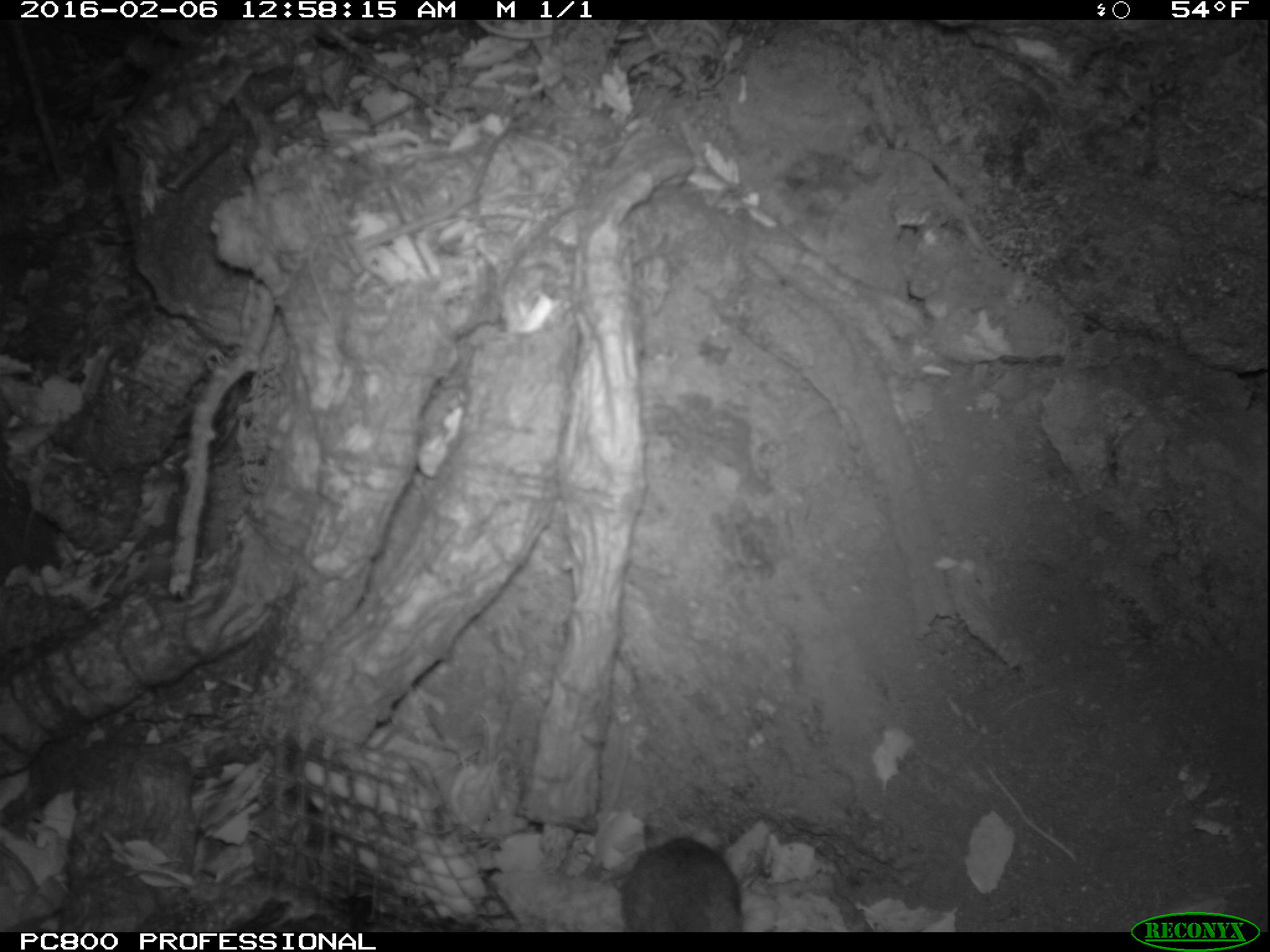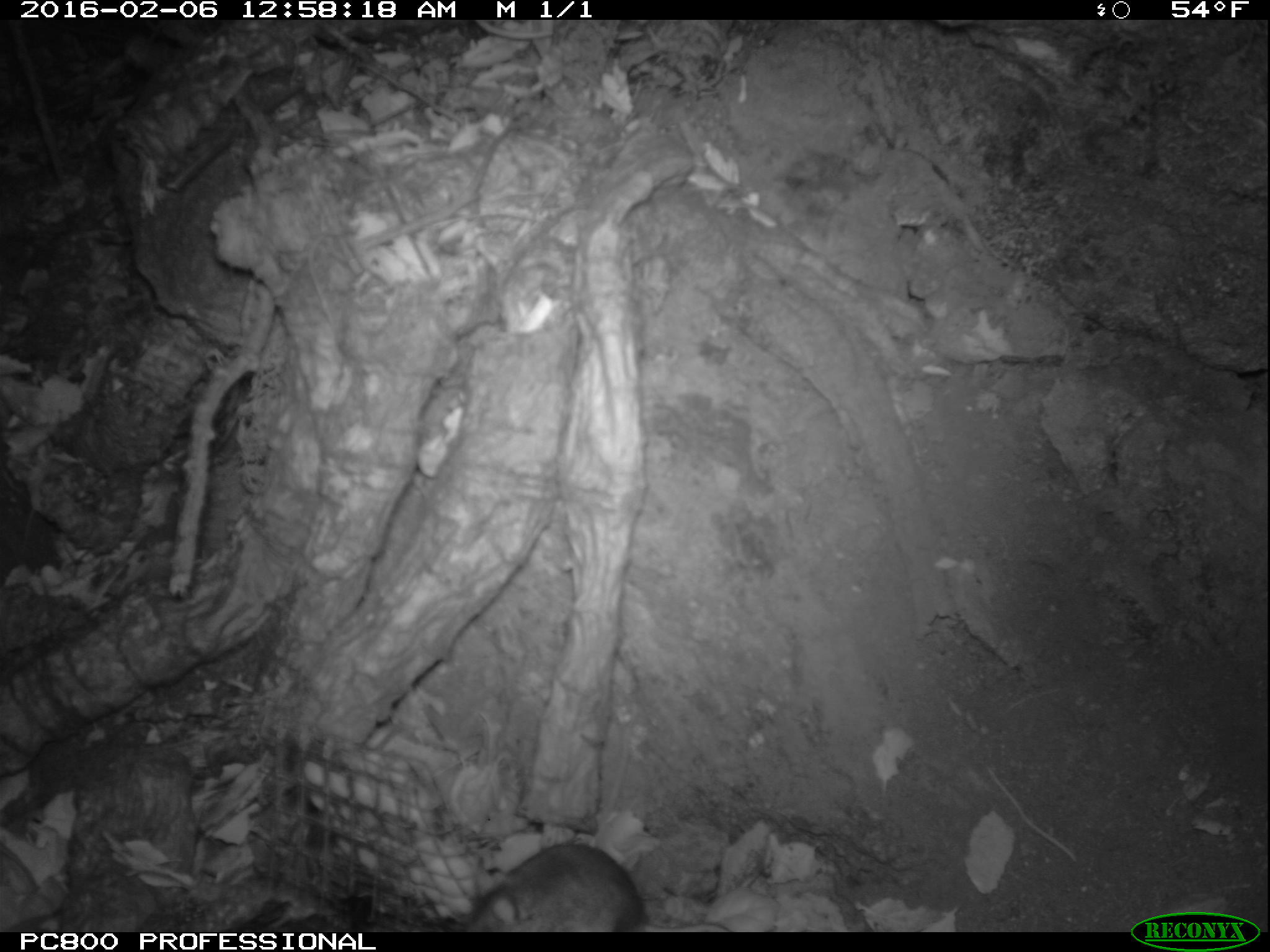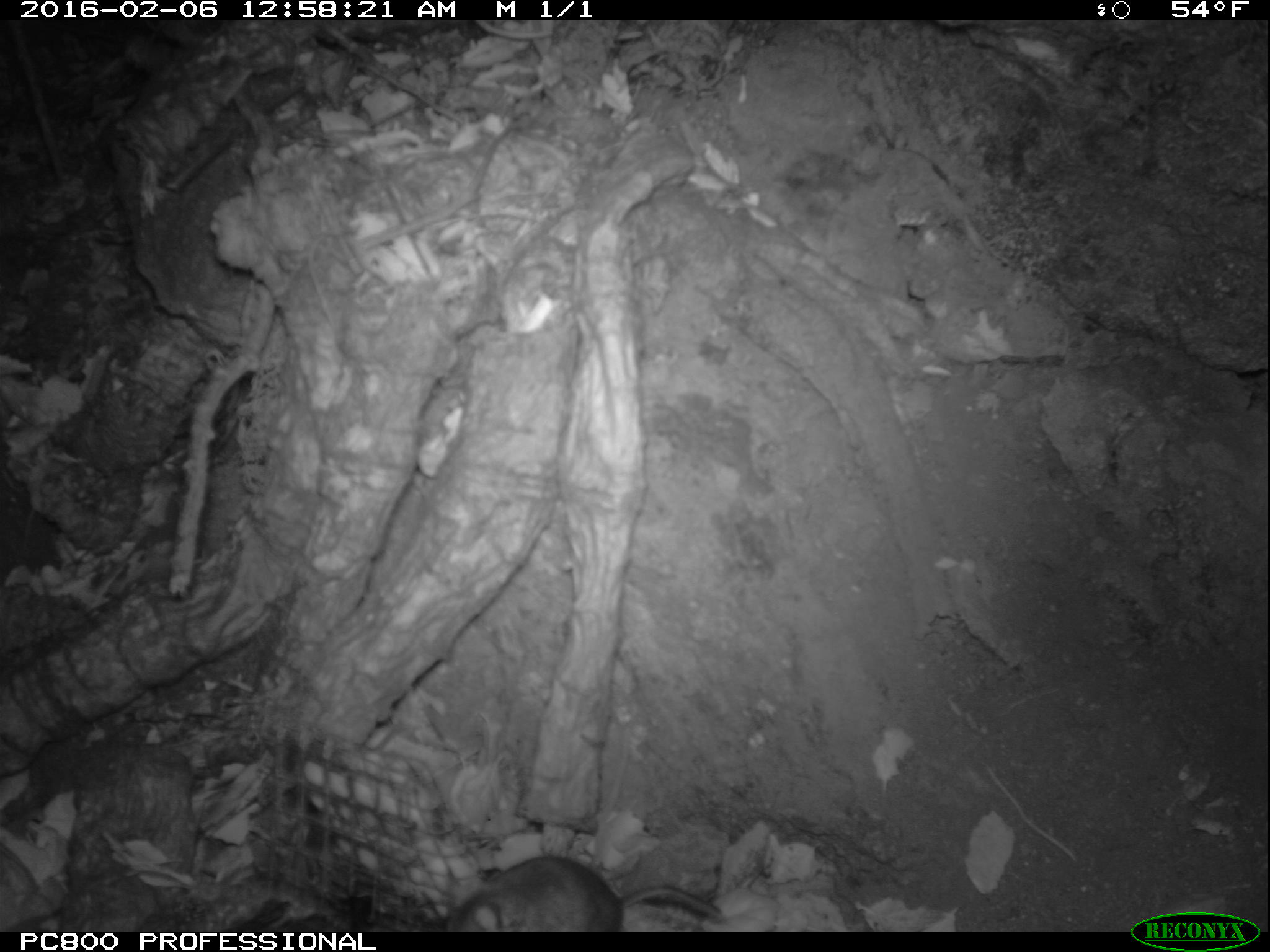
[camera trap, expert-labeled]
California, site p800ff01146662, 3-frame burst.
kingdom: Animalia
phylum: Chordata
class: Mammalia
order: Rodentia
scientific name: Rodentia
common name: rodent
Rodent (Rodentia).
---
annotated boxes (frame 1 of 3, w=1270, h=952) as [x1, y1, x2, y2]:
rodent: [605, 807, 747, 930]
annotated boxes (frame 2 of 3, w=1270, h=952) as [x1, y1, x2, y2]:
rodent: [463, 844, 730, 932]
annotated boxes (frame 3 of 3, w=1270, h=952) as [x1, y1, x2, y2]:
rodent: [443, 854, 722, 932]